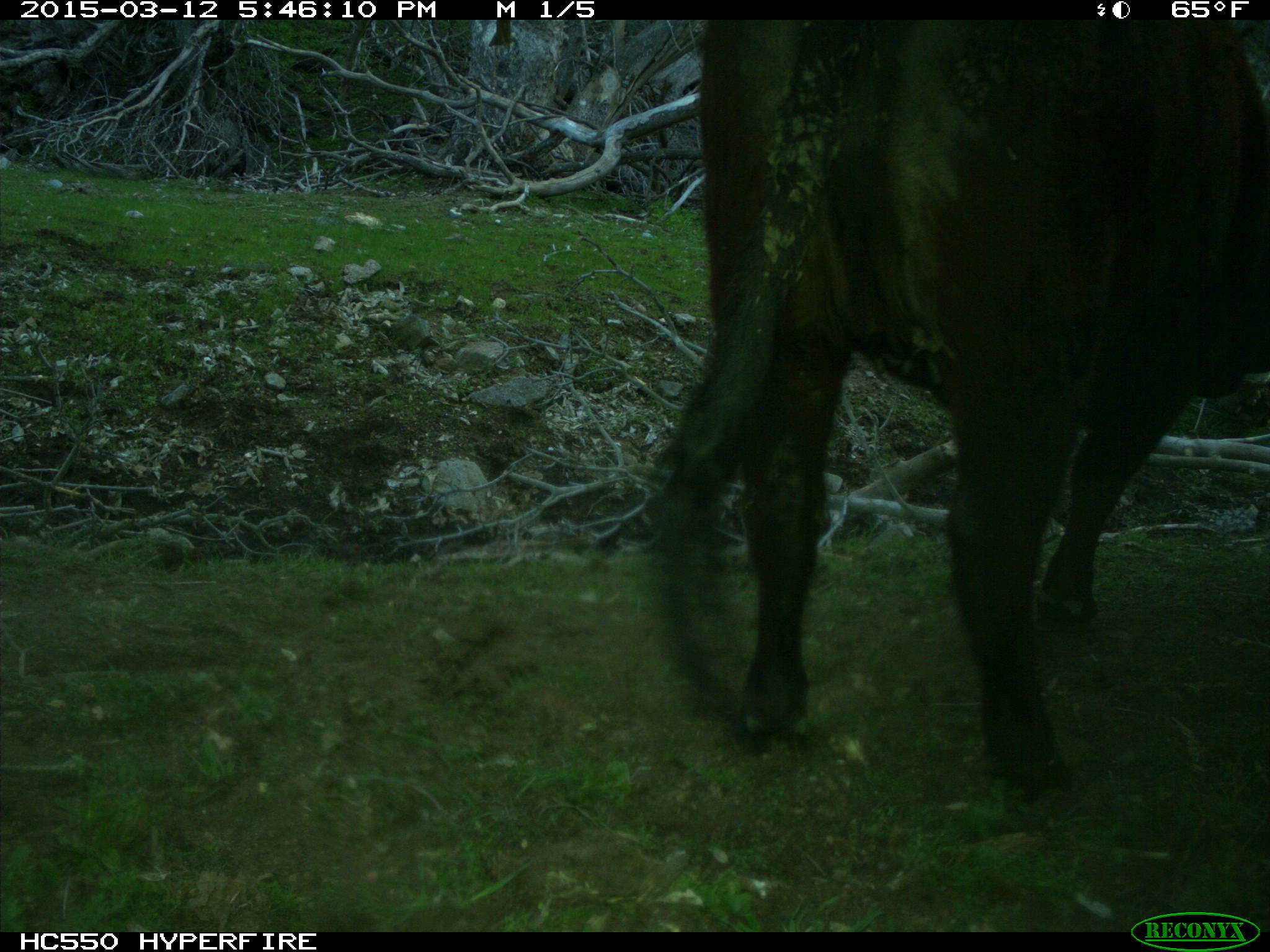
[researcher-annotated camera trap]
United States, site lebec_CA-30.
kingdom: Animalia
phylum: Chordata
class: Mammalia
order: Artiodactyla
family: Bovidae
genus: Bos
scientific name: Bos taurus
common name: domestic cow